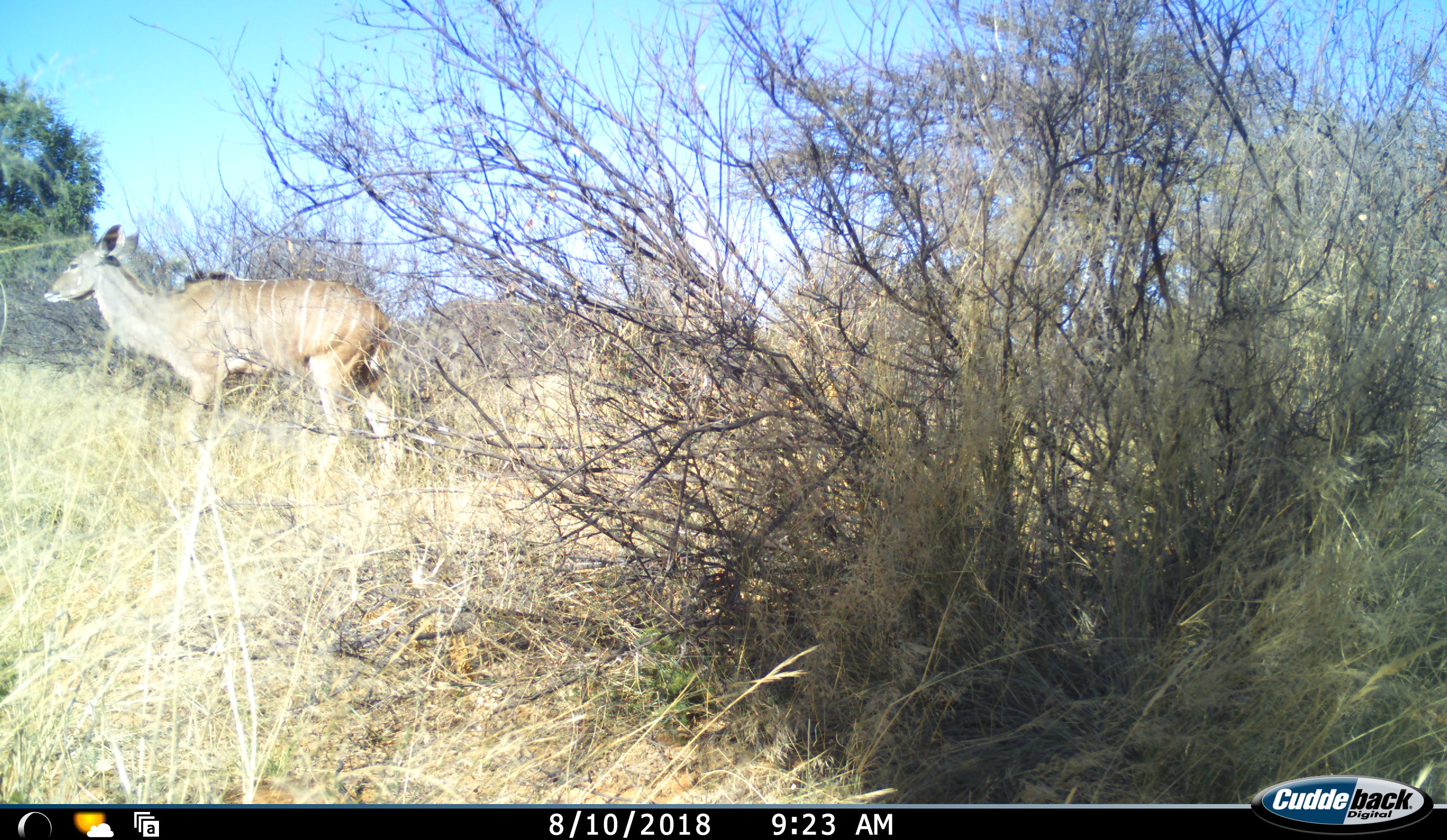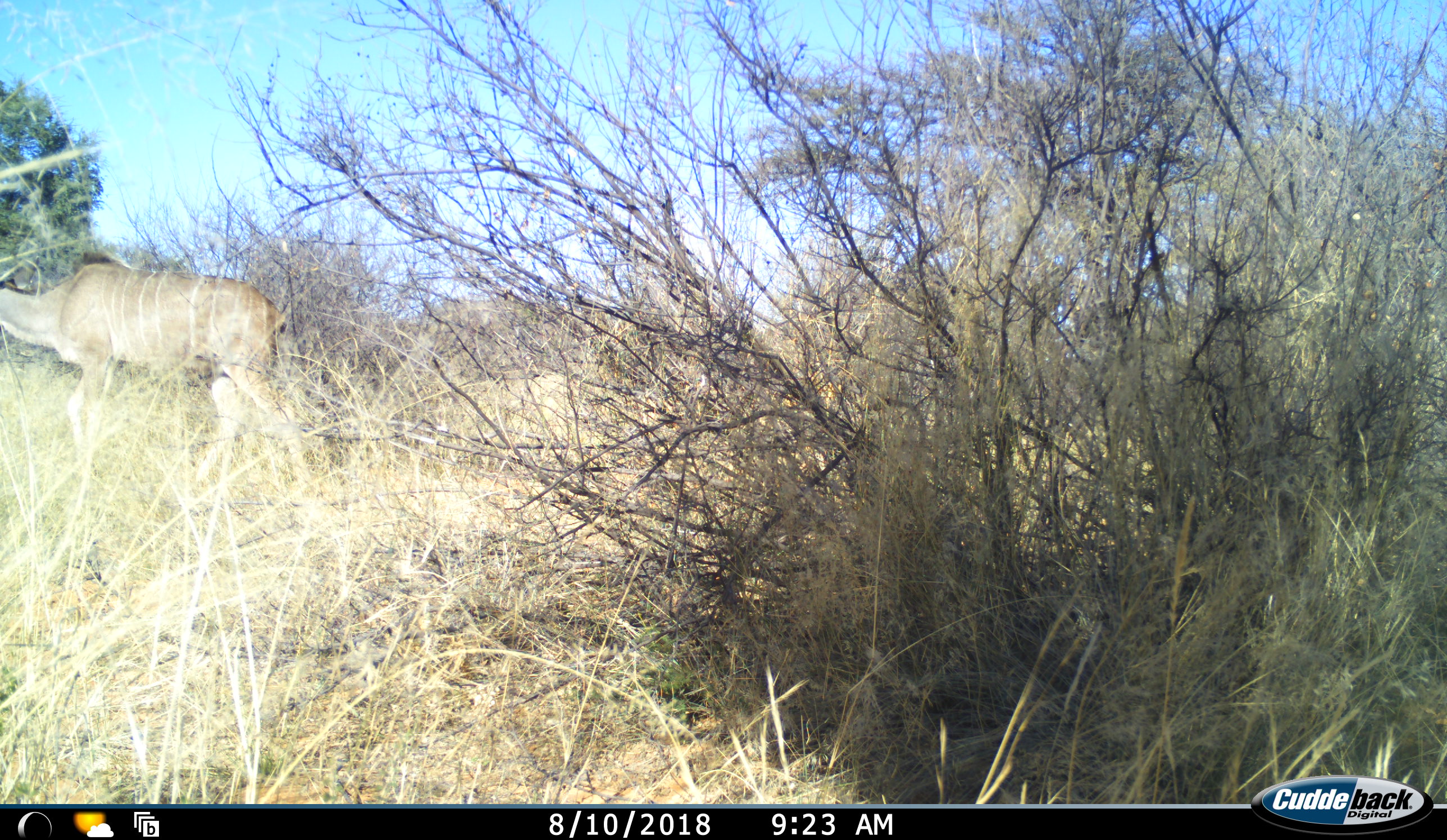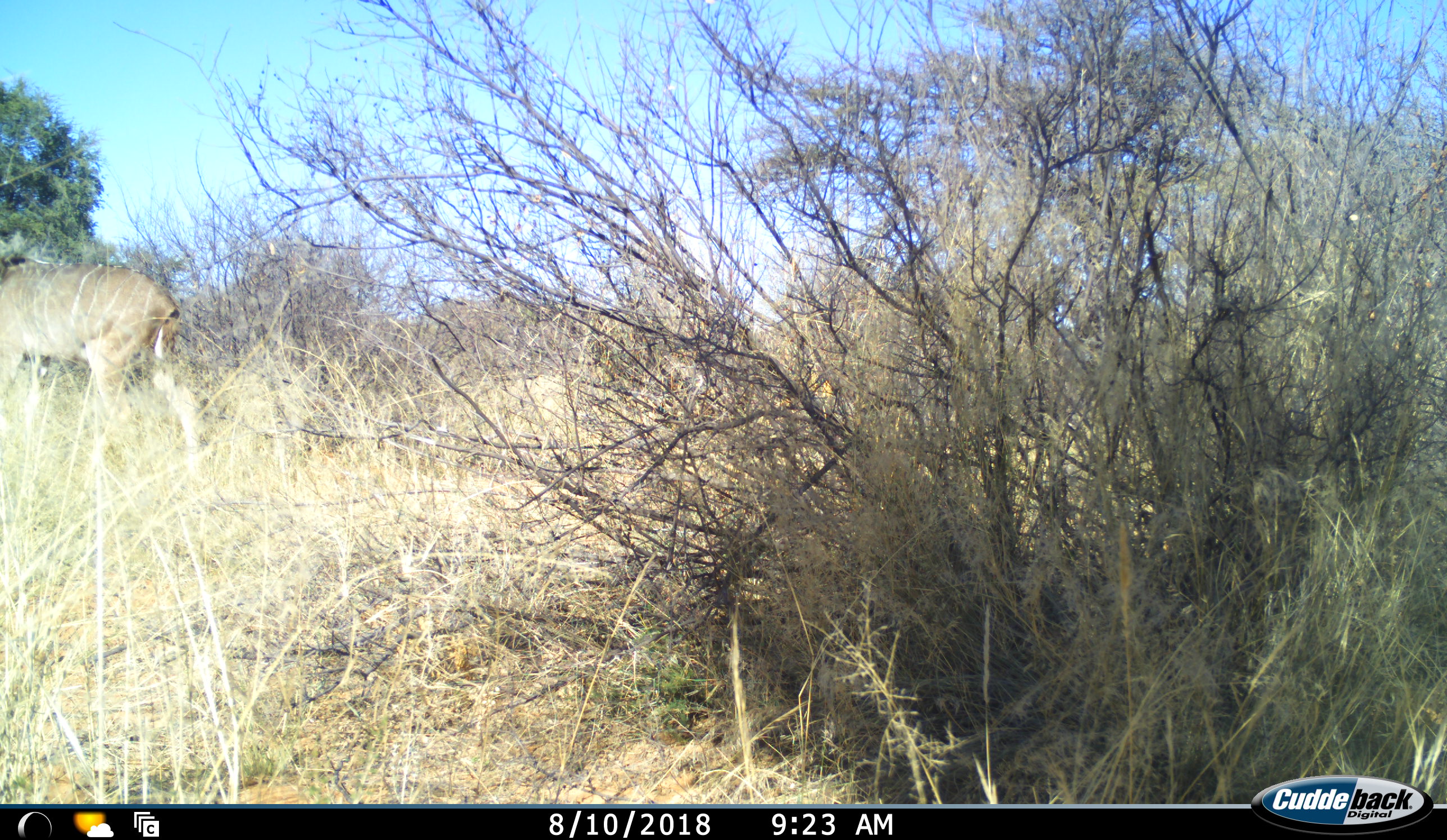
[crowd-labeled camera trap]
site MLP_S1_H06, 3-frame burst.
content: unidentified animal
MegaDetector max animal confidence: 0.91